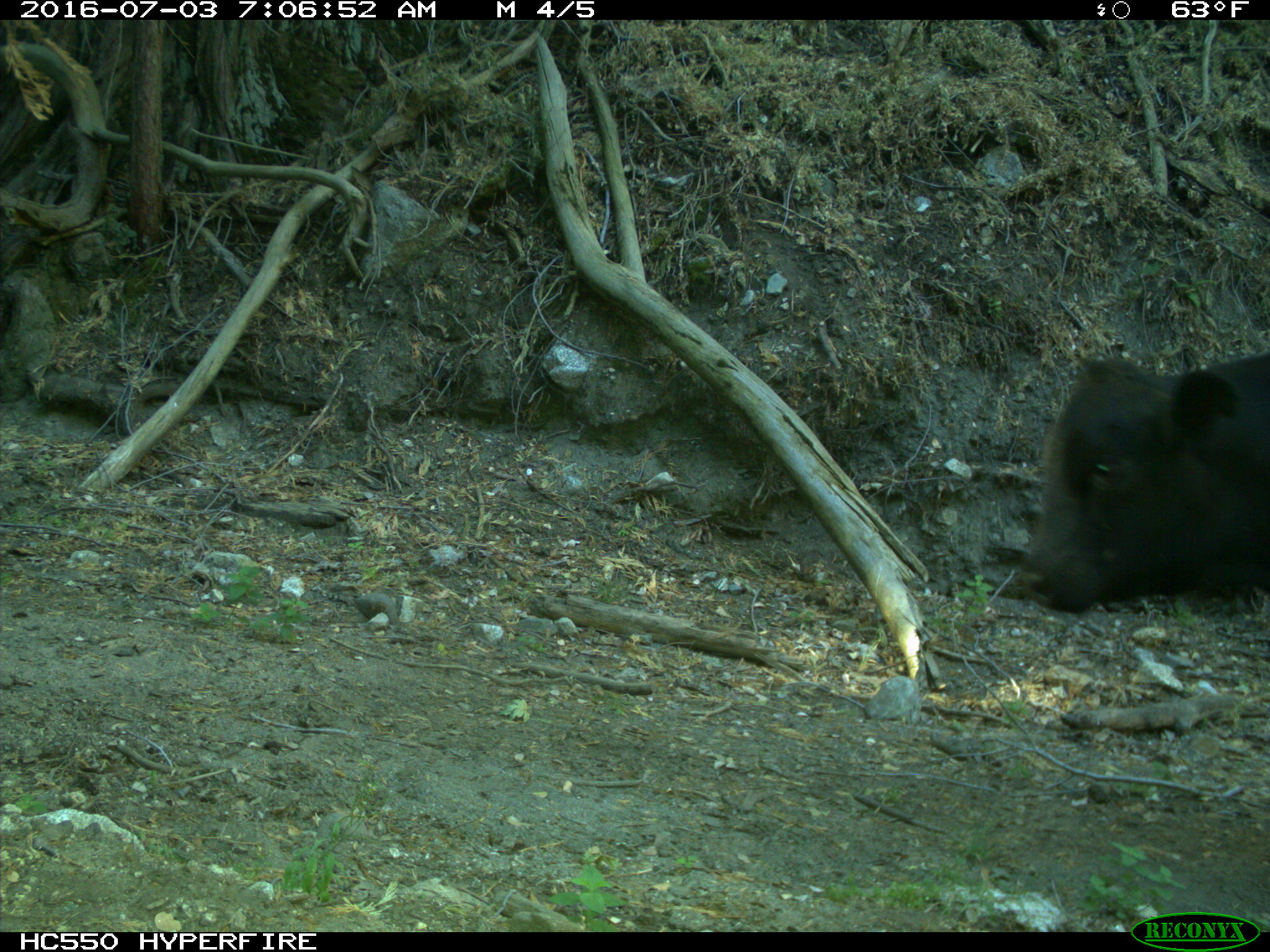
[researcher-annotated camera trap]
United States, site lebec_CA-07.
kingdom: Animalia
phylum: Chordata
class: Mammalia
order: Artiodactyla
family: Bovidae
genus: Bos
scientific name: Bos taurus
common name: domestic cow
Bos taurus (domestic cow).